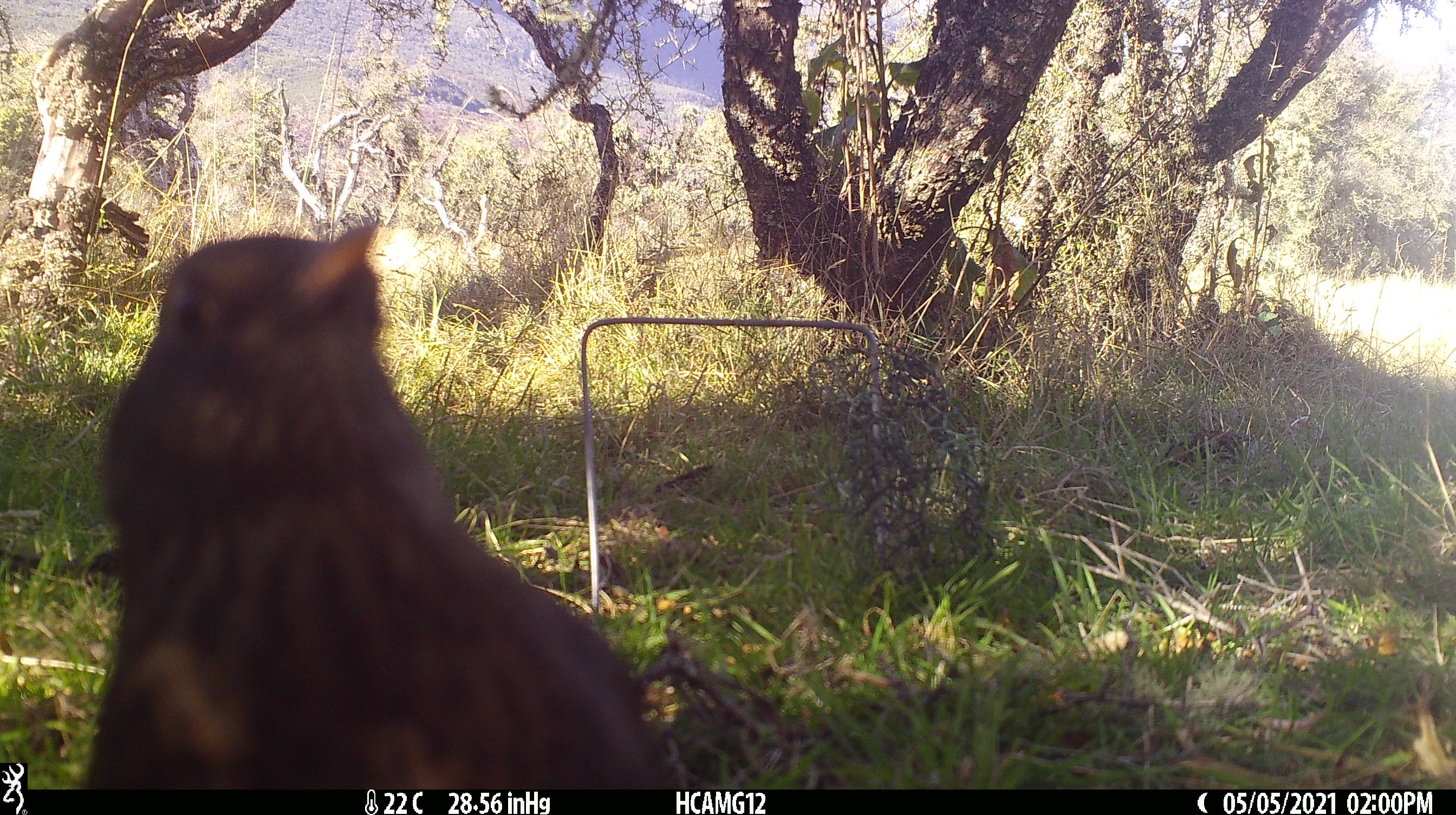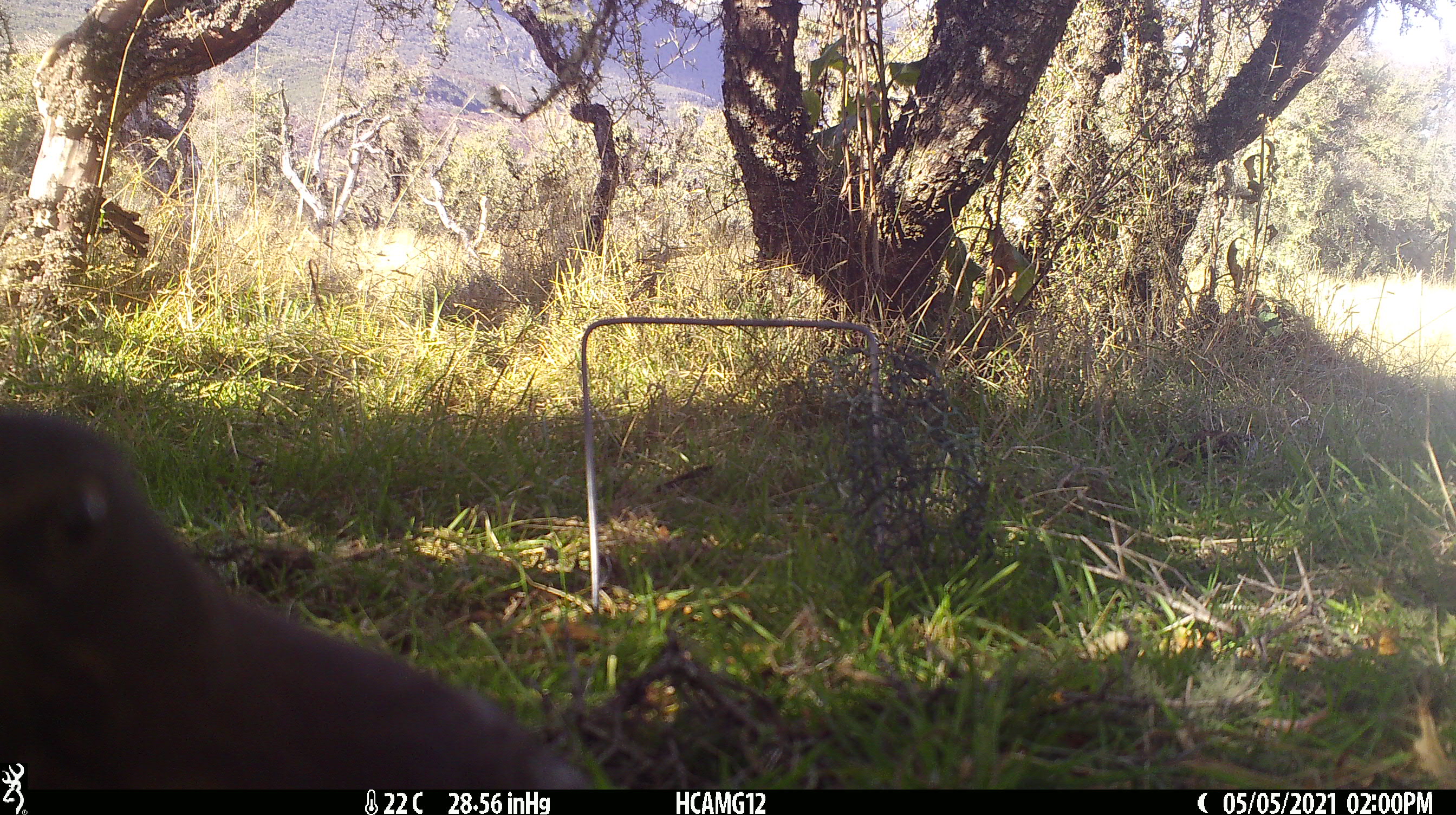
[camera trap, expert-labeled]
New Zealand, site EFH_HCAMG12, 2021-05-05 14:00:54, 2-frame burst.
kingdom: Animalia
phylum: Chordata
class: Aves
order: Passeriformes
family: Turdidae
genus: Turdus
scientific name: Turdus merula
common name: eurasian blackbird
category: blackbird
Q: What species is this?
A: Blackbird (eurasian blackbird) (Turdus merula).